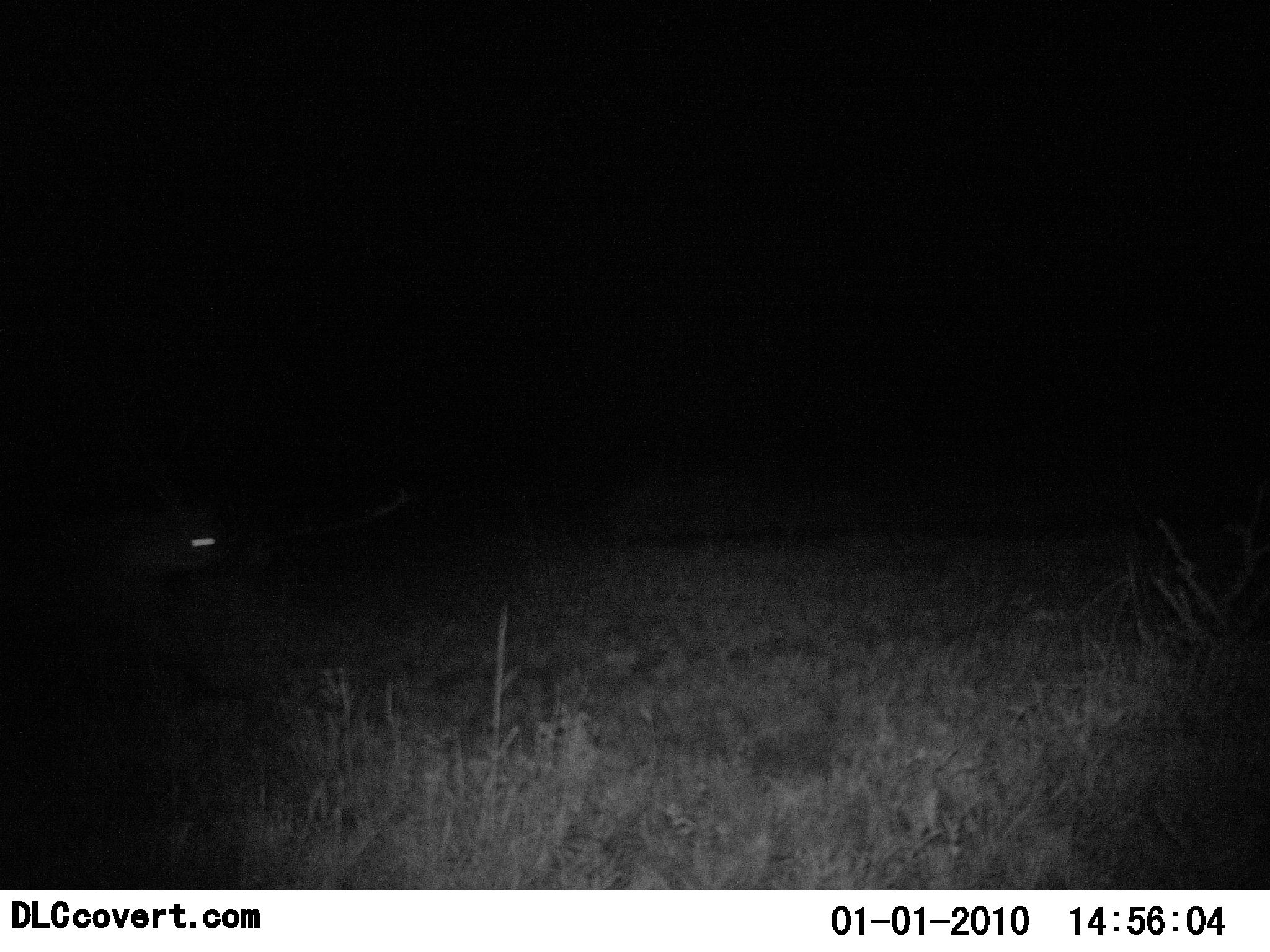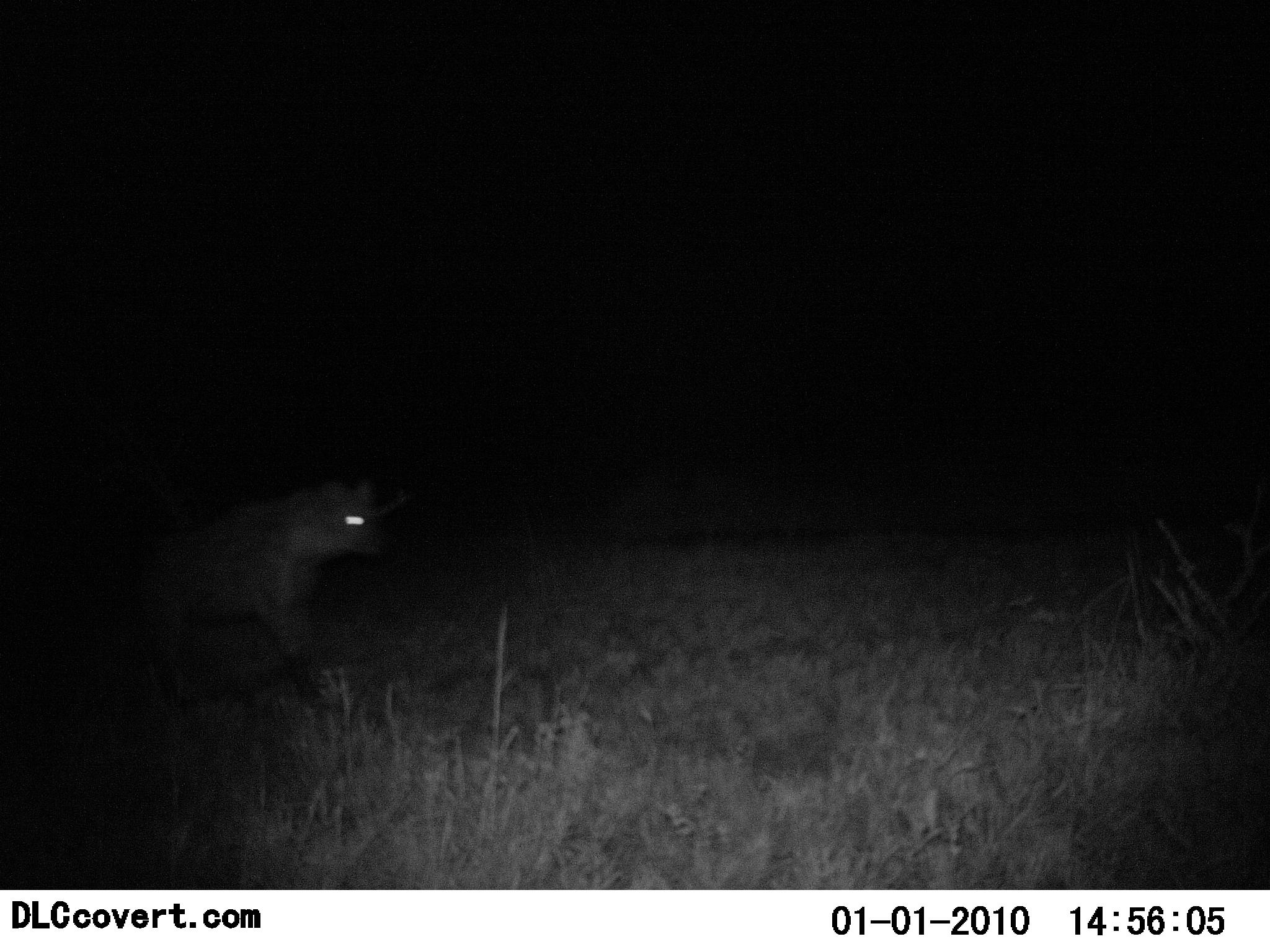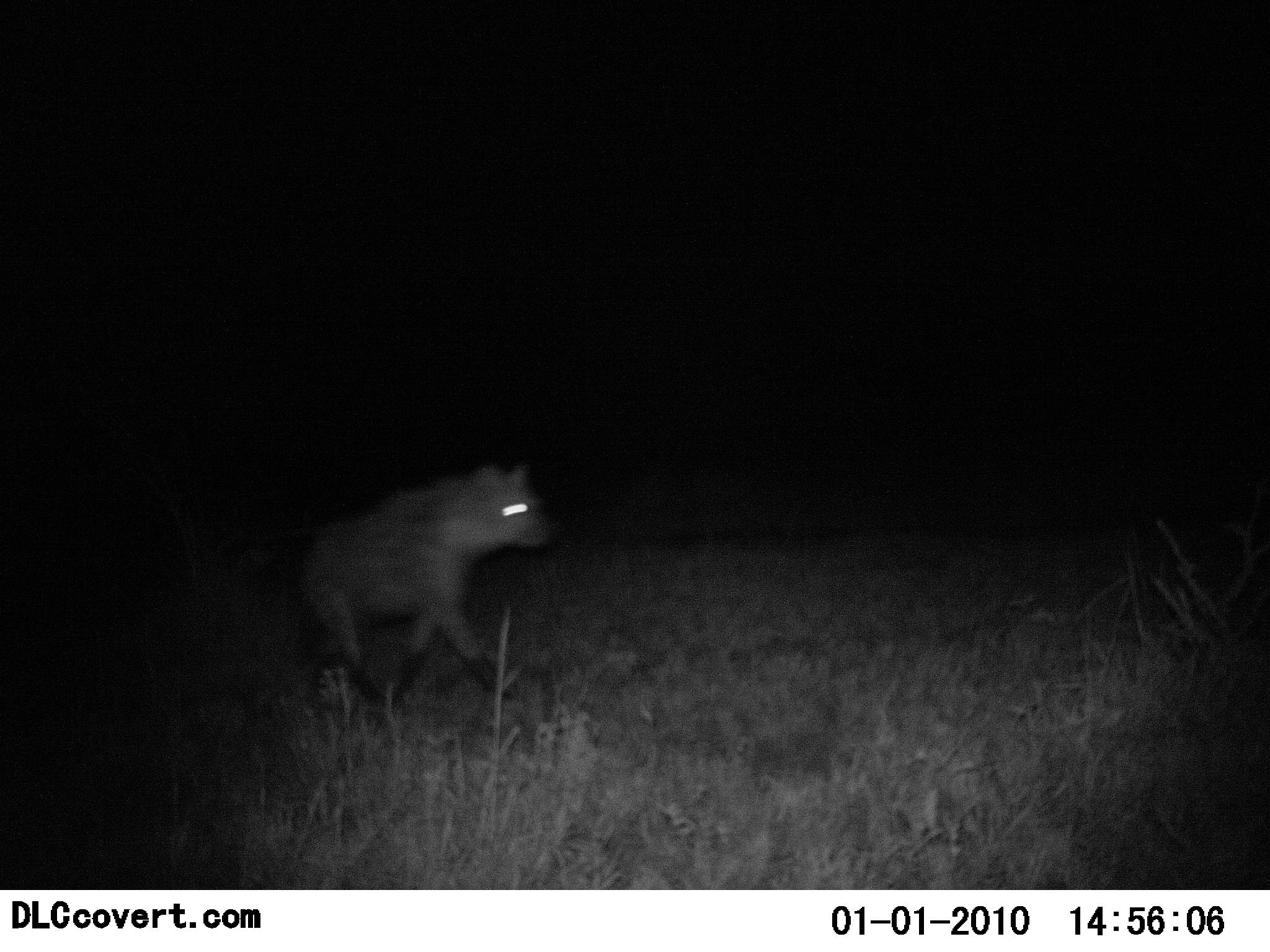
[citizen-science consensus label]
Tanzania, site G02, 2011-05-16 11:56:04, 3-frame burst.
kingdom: Animalia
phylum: Chordata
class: Mammalia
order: Carnivora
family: Hyaenidae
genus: Crocuta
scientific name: Crocuta crocuta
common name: spotted hyena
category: hyenaspotted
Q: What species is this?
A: Hyenaspotted (spotted hyena) (Crocuta crocuta).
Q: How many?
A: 1.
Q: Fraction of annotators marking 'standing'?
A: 0%.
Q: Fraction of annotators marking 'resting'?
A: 0%.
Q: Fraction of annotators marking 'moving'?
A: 100%.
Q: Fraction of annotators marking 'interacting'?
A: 0%.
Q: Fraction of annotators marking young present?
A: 0%.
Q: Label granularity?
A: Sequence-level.